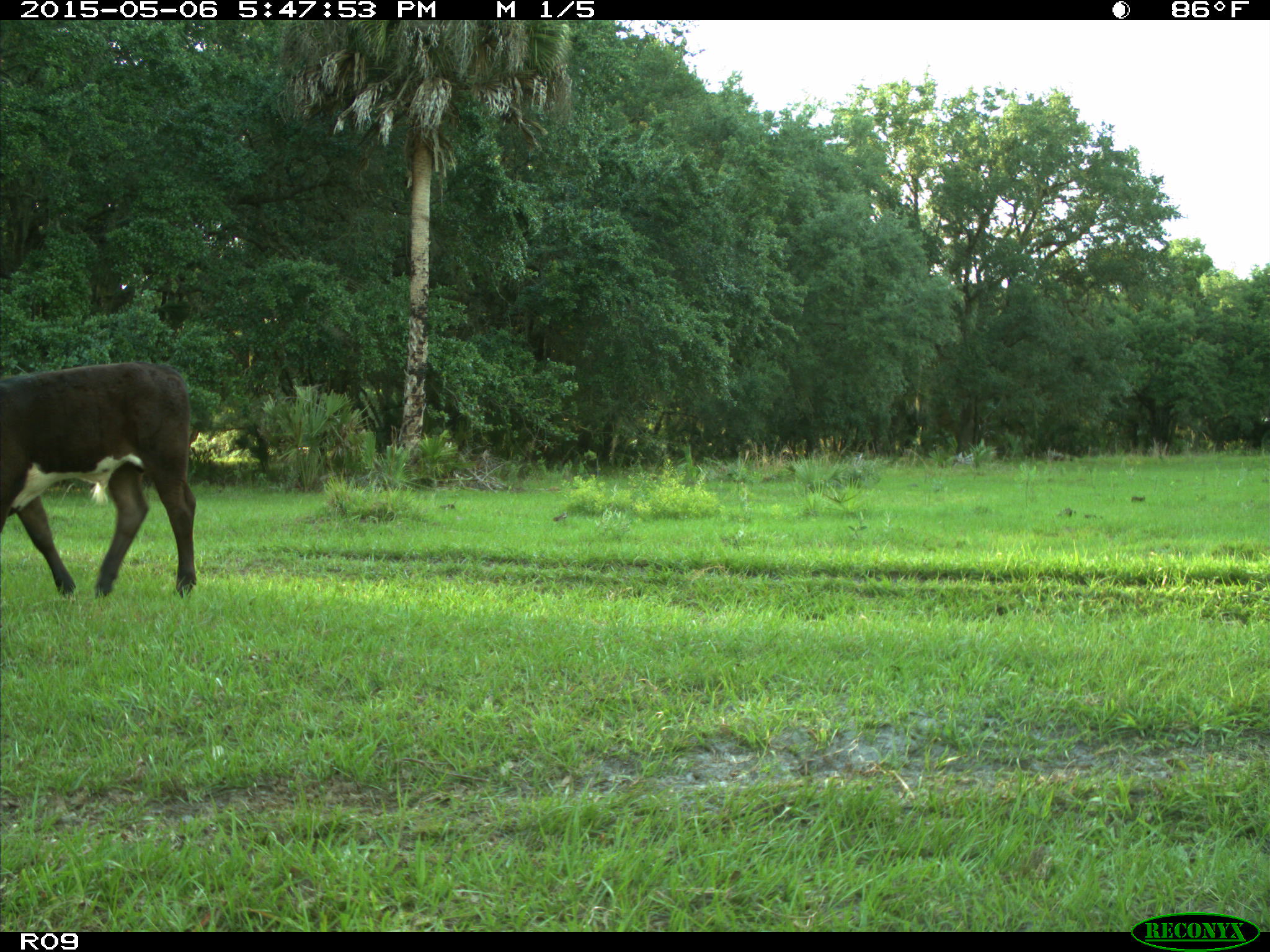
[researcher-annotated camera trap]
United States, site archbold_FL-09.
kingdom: Animalia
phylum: Chordata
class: Mammalia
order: Artiodactyla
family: Bovidae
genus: Bos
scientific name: Bos taurus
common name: domestic cow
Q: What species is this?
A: Bos taurus (domestic cow).